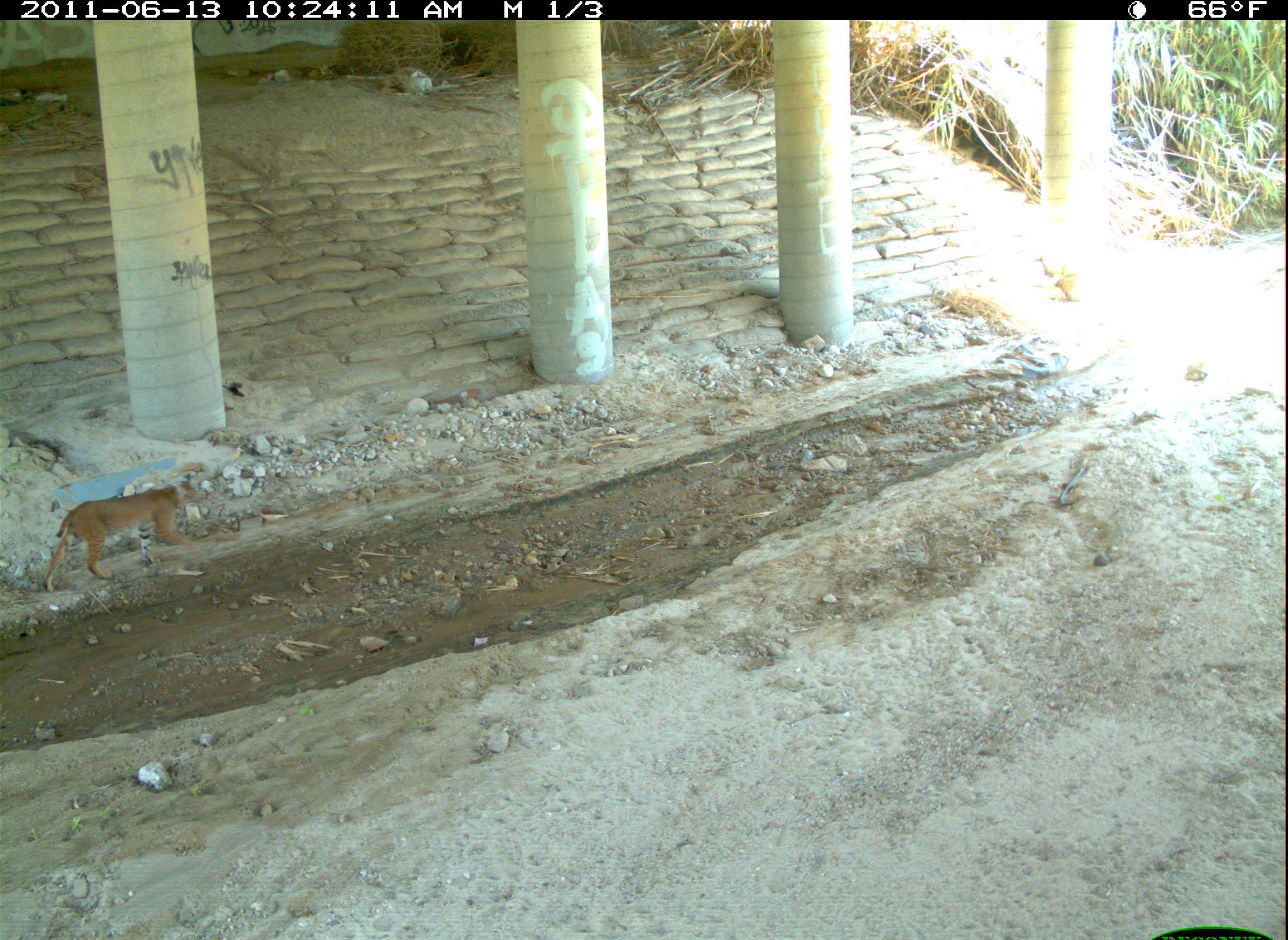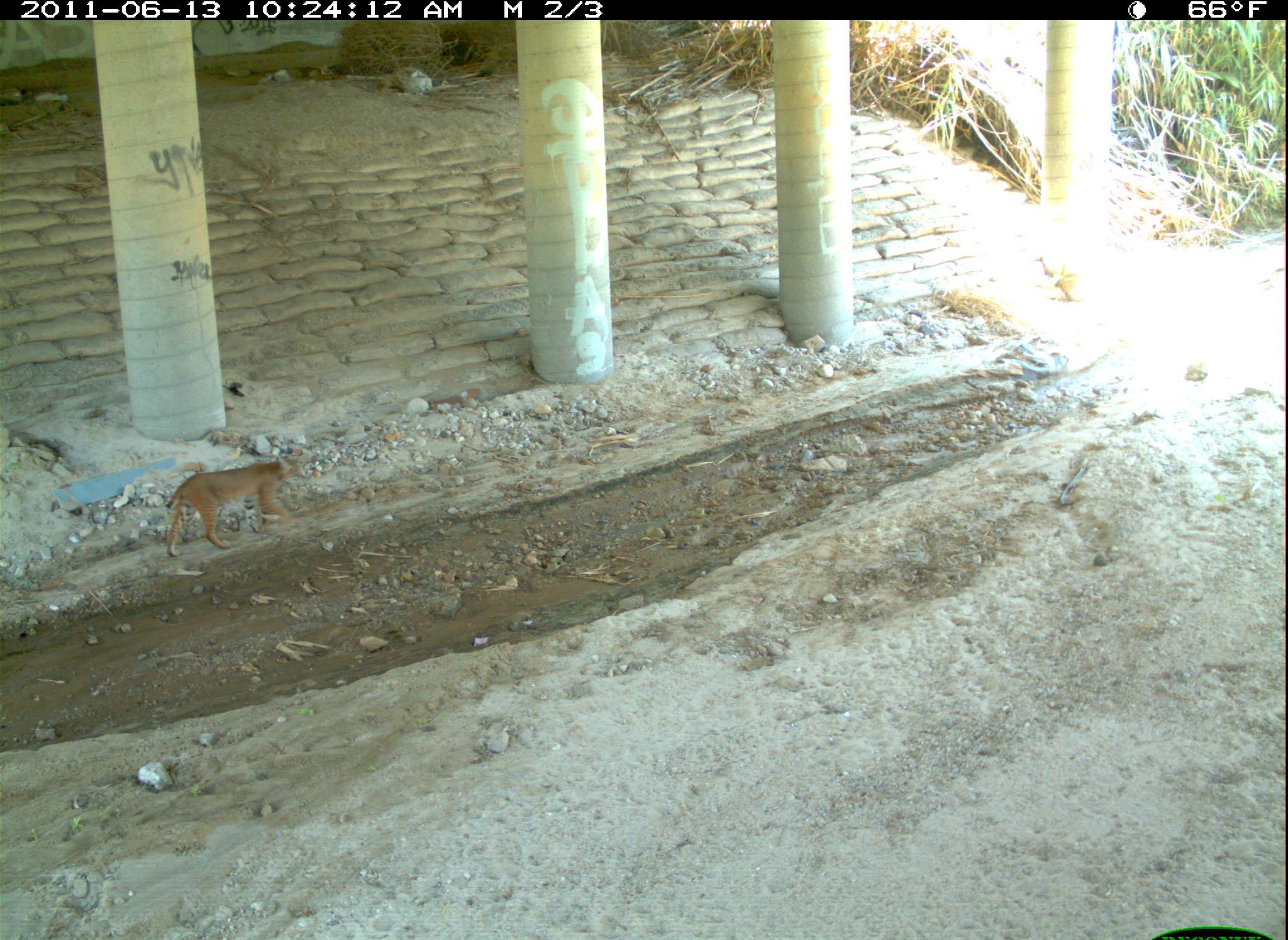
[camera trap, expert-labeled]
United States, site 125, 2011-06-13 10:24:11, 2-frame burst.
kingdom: Animalia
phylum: Chordata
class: Mammalia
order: Carnivora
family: Felidae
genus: Lynx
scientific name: Lynx rufus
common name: bobcat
Bobcat (Lynx rufus).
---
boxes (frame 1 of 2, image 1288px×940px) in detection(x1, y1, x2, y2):
bobcat: detection(29, 472, 219, 599)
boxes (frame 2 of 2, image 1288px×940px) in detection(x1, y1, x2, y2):
bobcat: detection(159, 446, 316, 562)